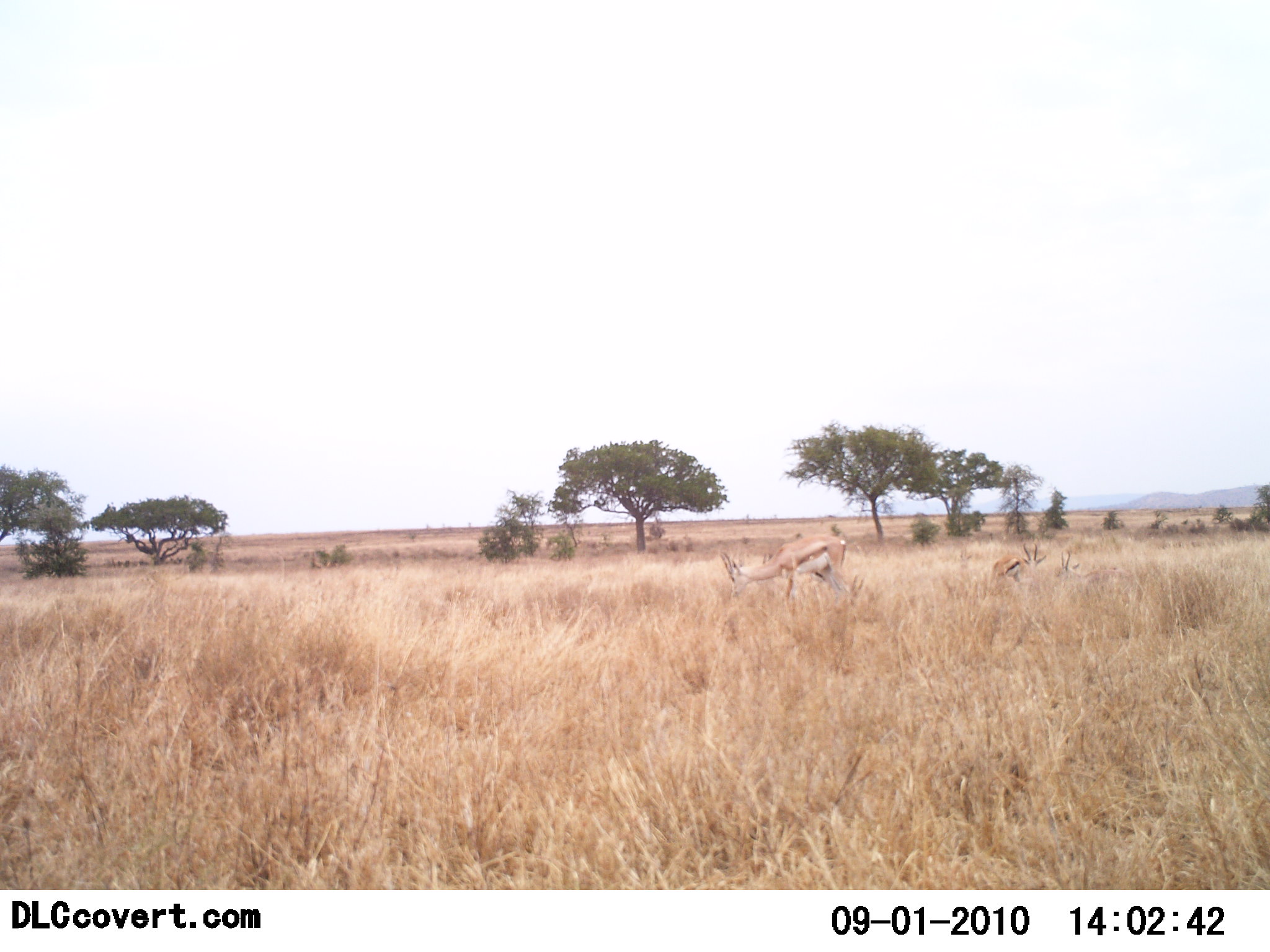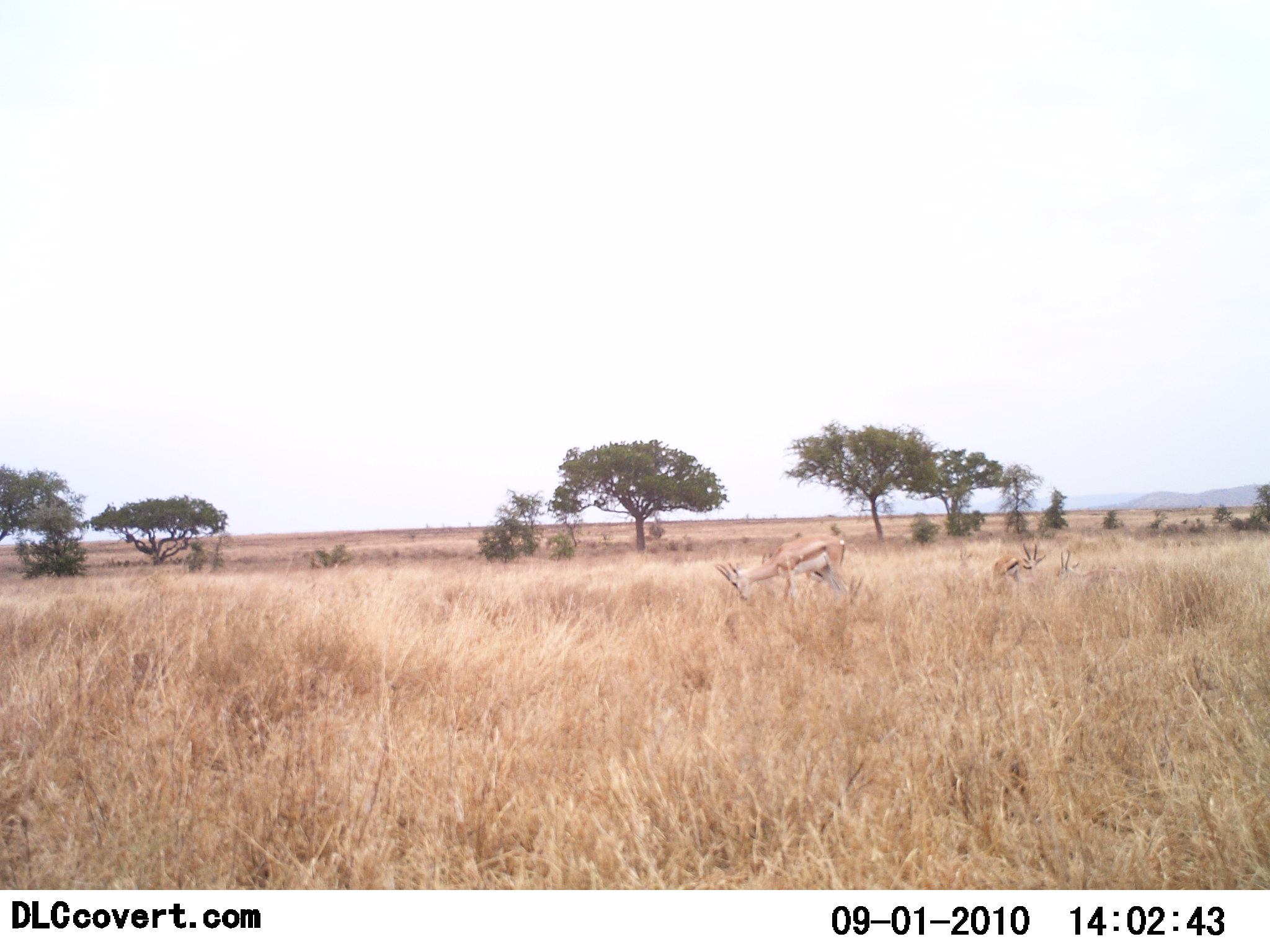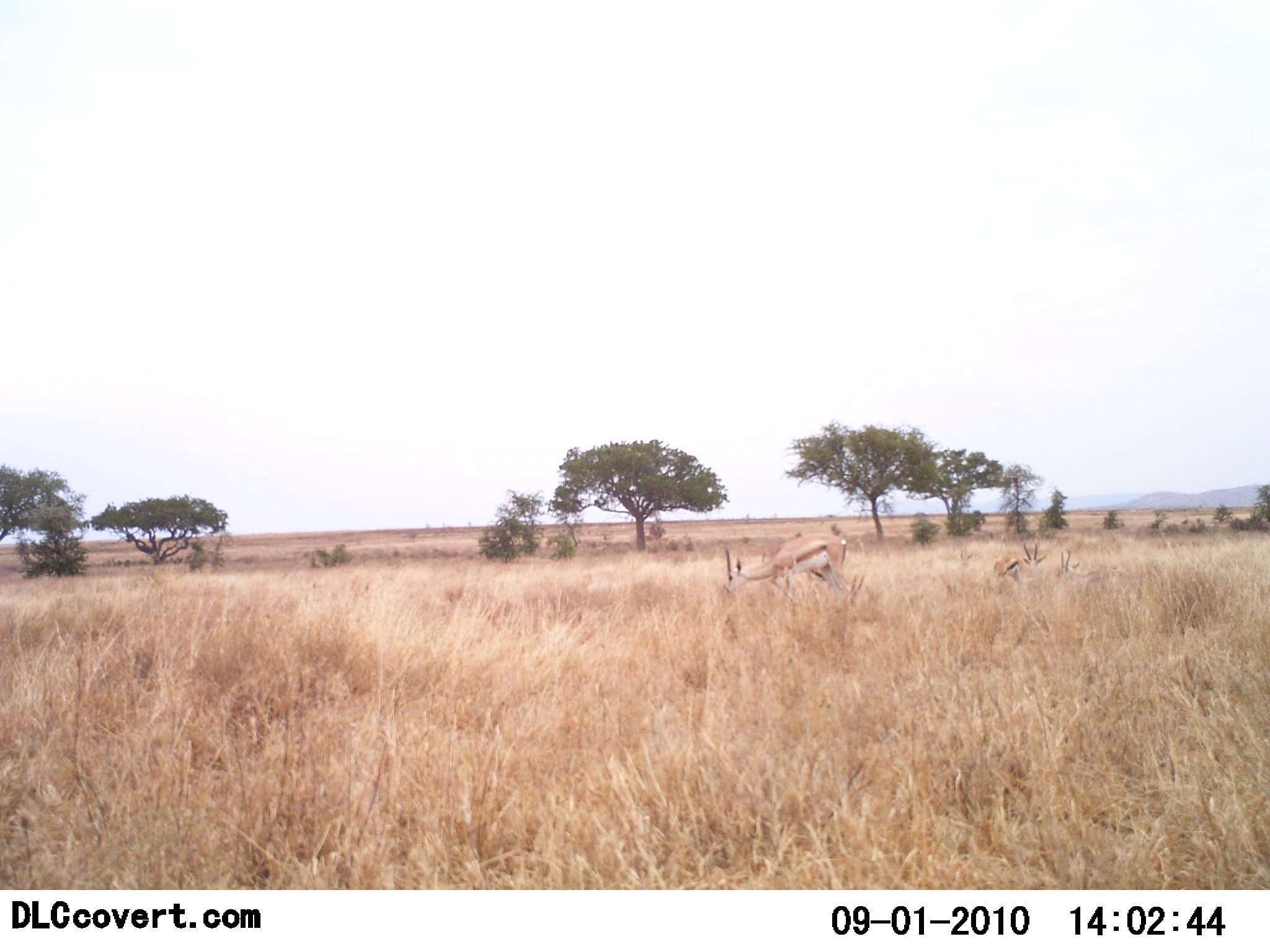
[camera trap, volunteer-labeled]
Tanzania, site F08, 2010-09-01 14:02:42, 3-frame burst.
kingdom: Animalia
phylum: Chordata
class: Mammalia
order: Artiodactyla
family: Bovidae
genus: Eudorcas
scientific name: Eudorcas thomsonii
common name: thomson's gazelle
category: gazellethomsons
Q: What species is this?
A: Gazellethomsons (thomson's gazelle) (Eudorcas thomsonii).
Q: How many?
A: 2.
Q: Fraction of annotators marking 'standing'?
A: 33%.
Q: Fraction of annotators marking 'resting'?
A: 33%.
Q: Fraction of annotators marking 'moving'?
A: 7%.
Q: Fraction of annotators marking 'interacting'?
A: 0%.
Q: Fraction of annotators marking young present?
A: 0%.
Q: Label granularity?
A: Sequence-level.